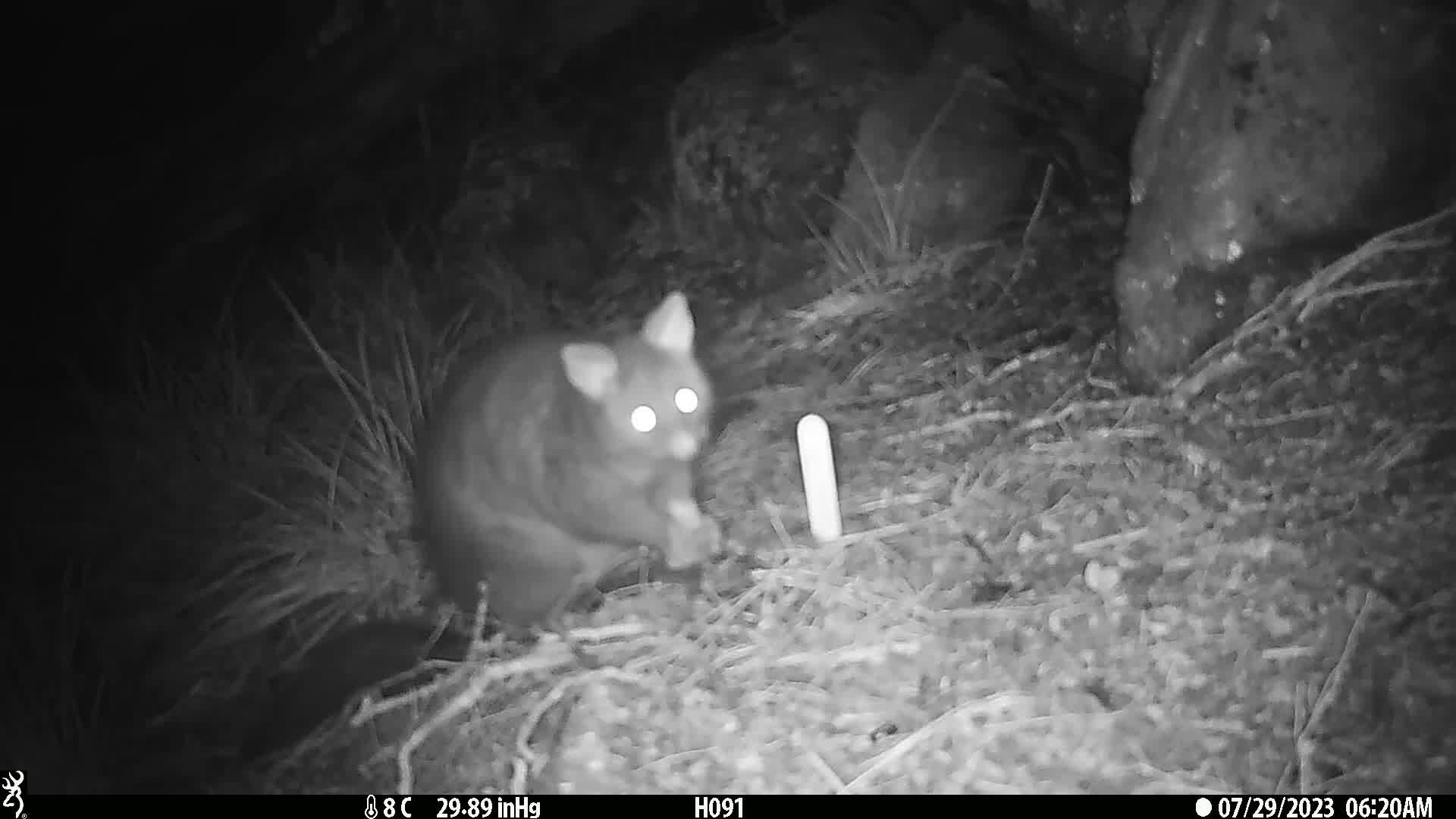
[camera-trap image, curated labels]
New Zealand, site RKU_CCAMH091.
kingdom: Animalia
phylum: Chordata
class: Mammalia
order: Diprotodontia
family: Phalangeridae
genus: Trichosurus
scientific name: Trichosurus vulpecula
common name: common brushtail possum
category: possum